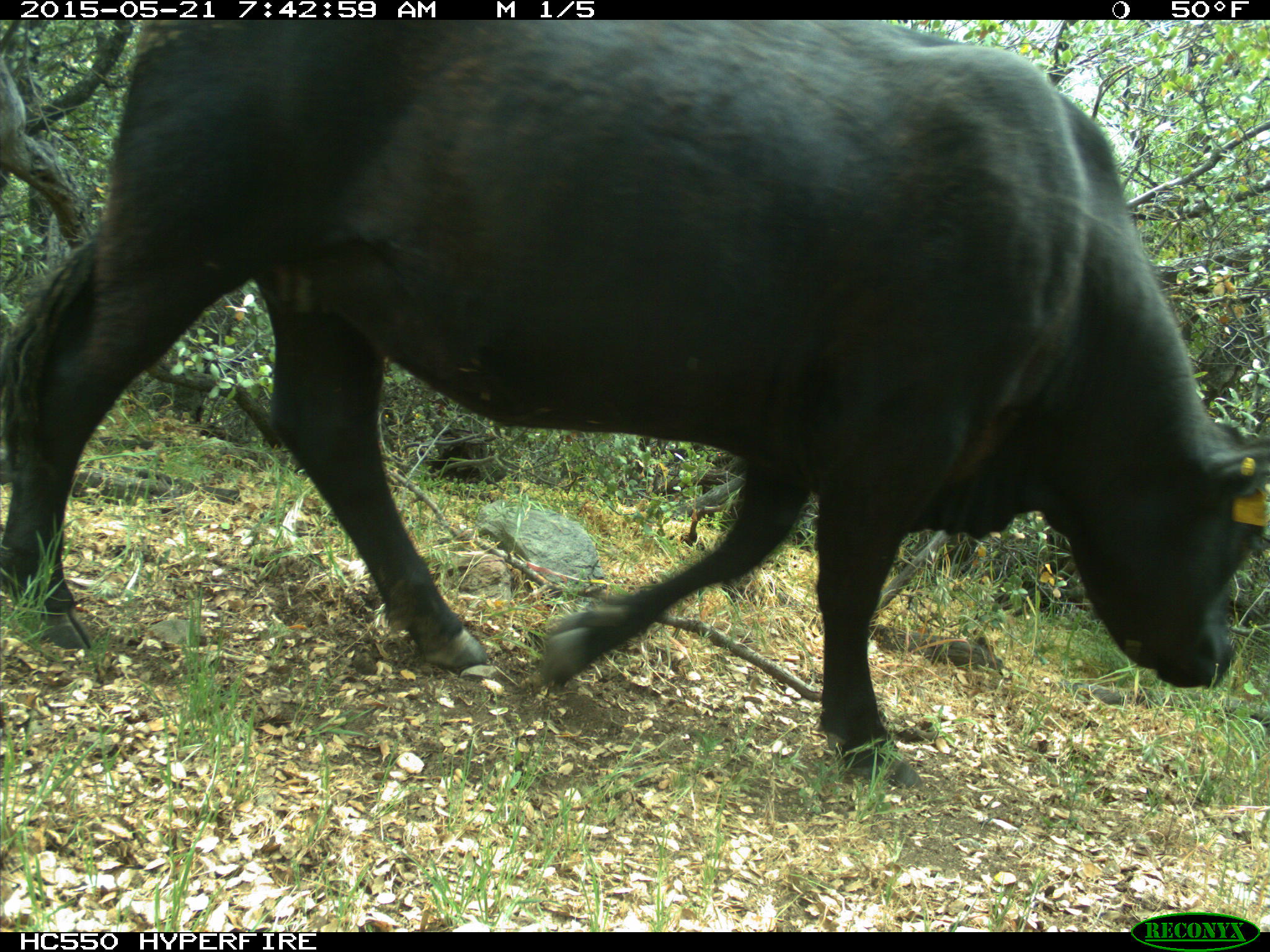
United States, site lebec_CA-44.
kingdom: Animalia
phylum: Chordata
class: Mammalia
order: Artiodactyla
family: Bovidae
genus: Bos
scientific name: Bos taurus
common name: domestic cow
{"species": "Bos taurus (domestic cow)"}